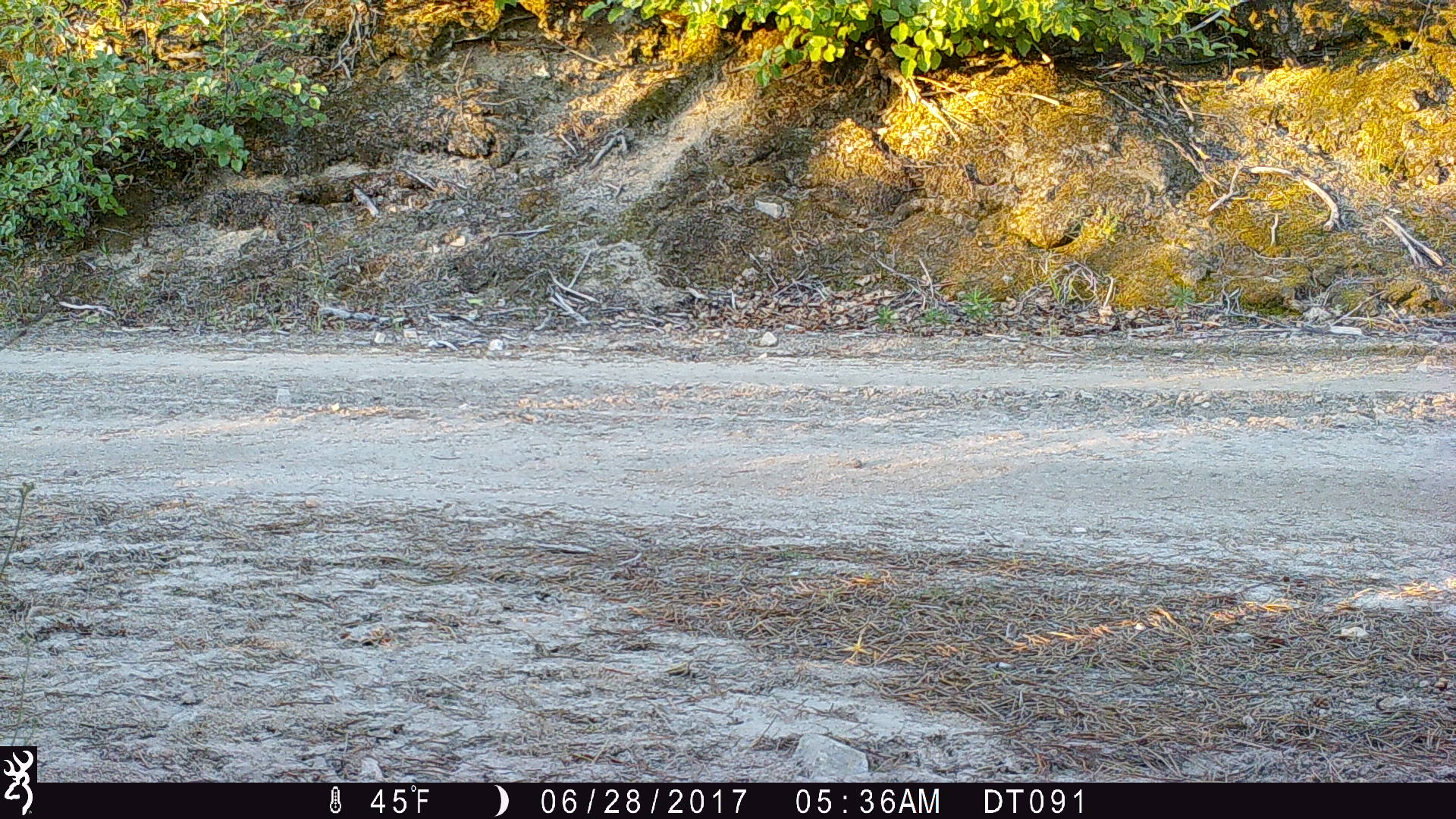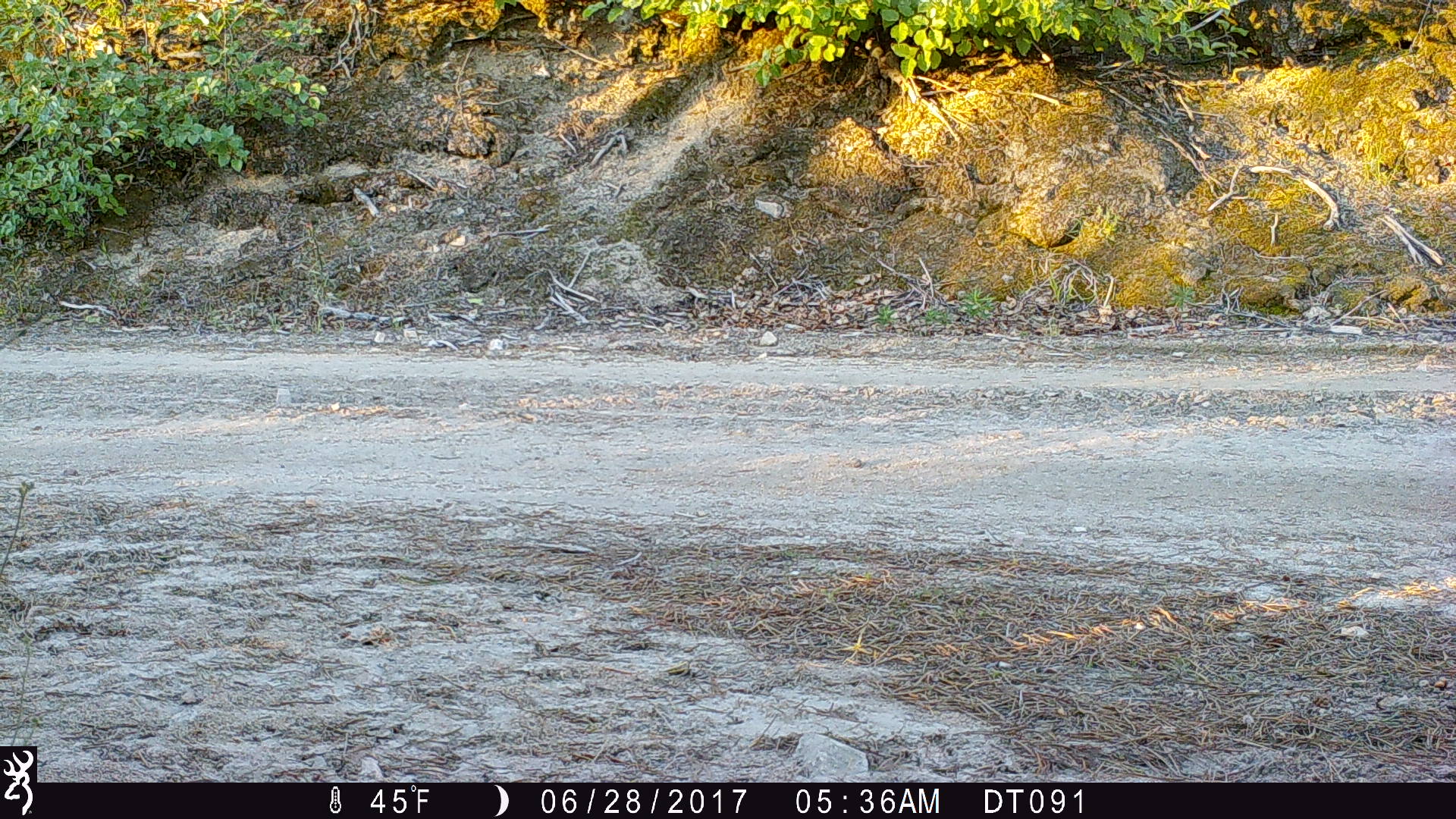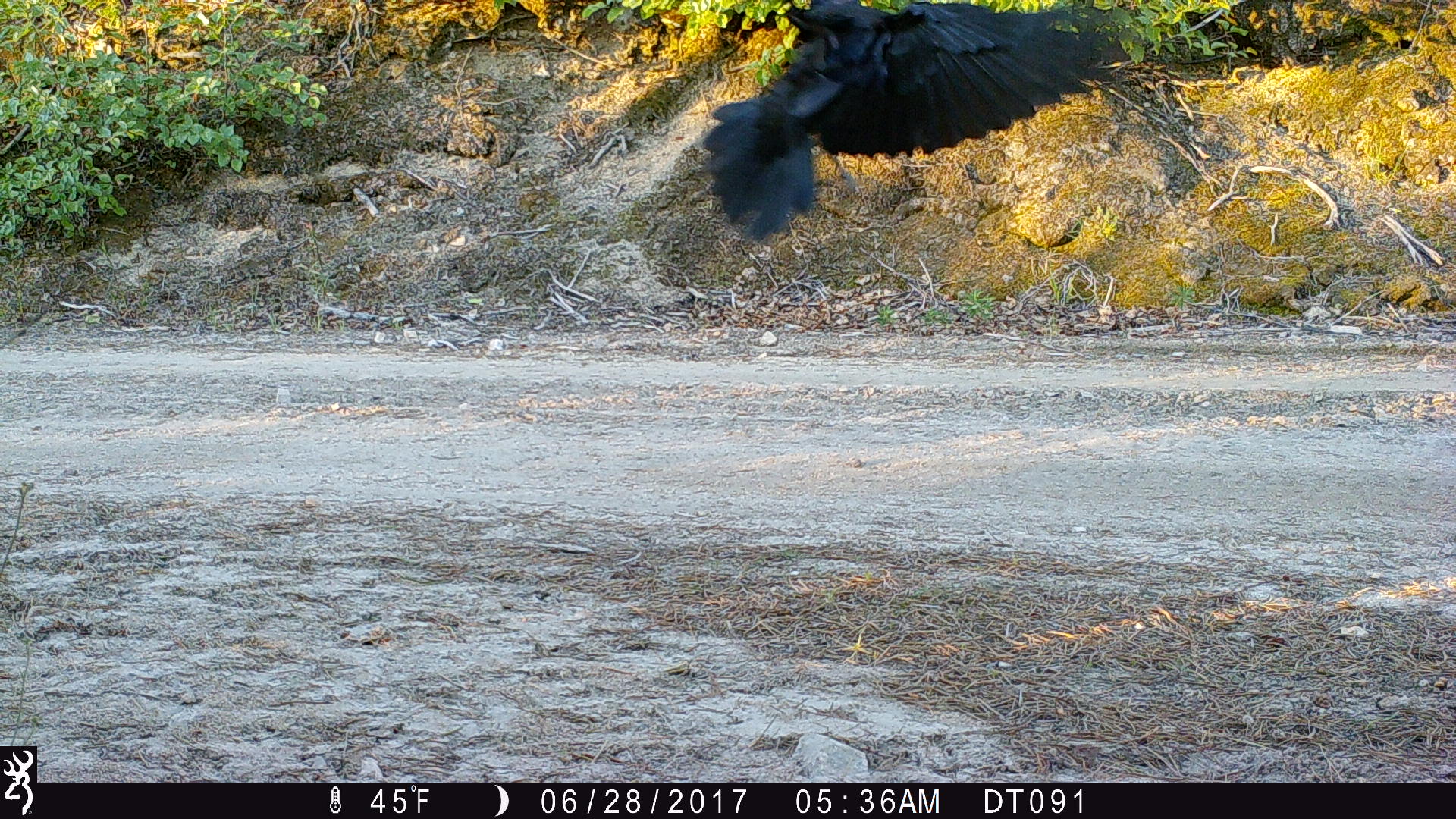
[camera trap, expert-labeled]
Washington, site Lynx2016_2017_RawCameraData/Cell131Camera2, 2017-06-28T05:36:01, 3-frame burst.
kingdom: Animalia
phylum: Chordata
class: Aves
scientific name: Aves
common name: birds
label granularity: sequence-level